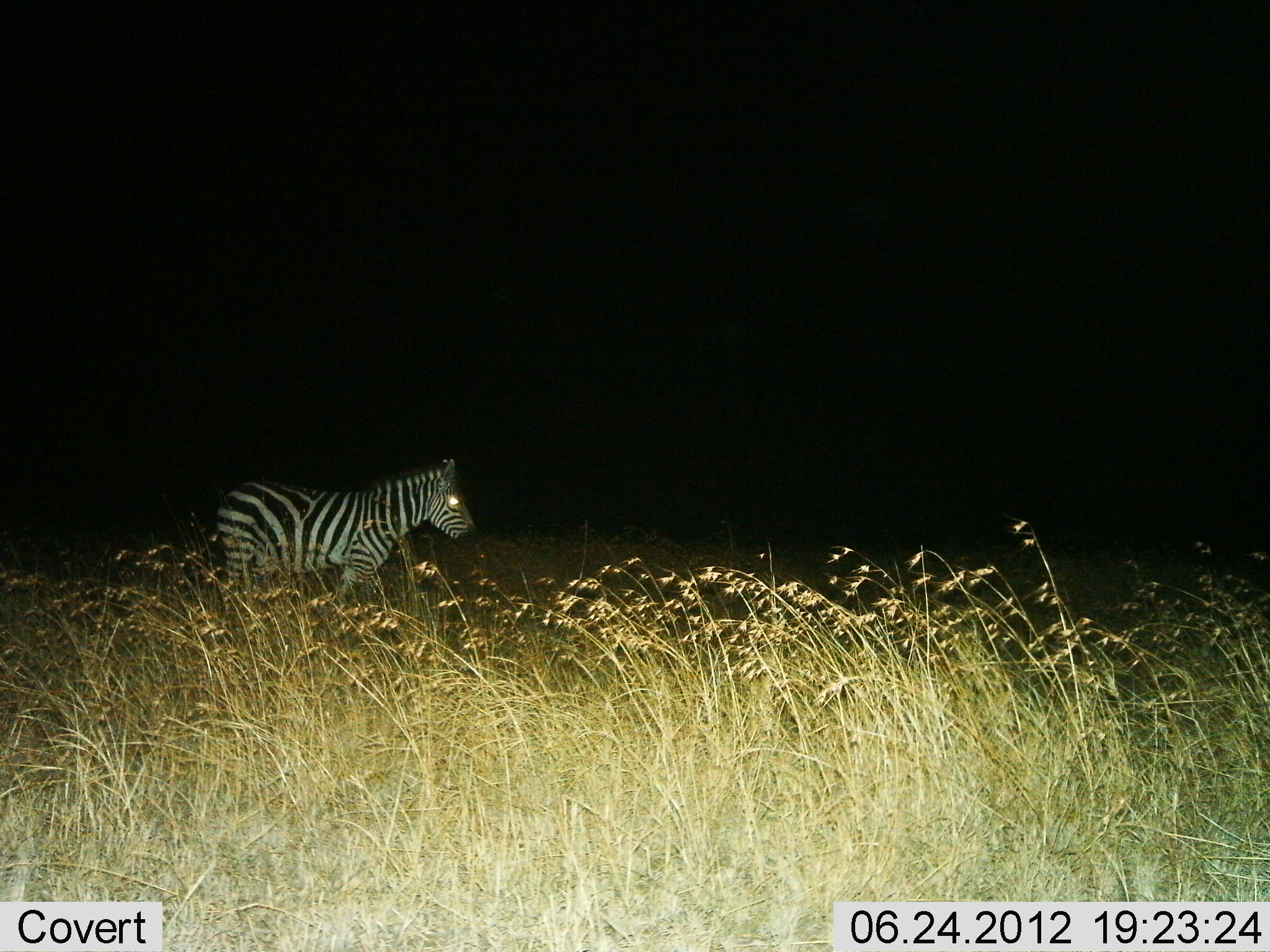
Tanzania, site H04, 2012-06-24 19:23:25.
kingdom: Animalia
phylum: Chordata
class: Mammalia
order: Perissodactyla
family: Equidae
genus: Equus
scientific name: Equus quagga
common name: plains zebra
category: zebra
Zebra (plains zebra) (Equus quagga), count 1. Behavior (volunteer vote fractions): standing 20%, resting 0%, moving 80%, interacting 0%. Young present (vote fraction): 0%. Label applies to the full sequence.